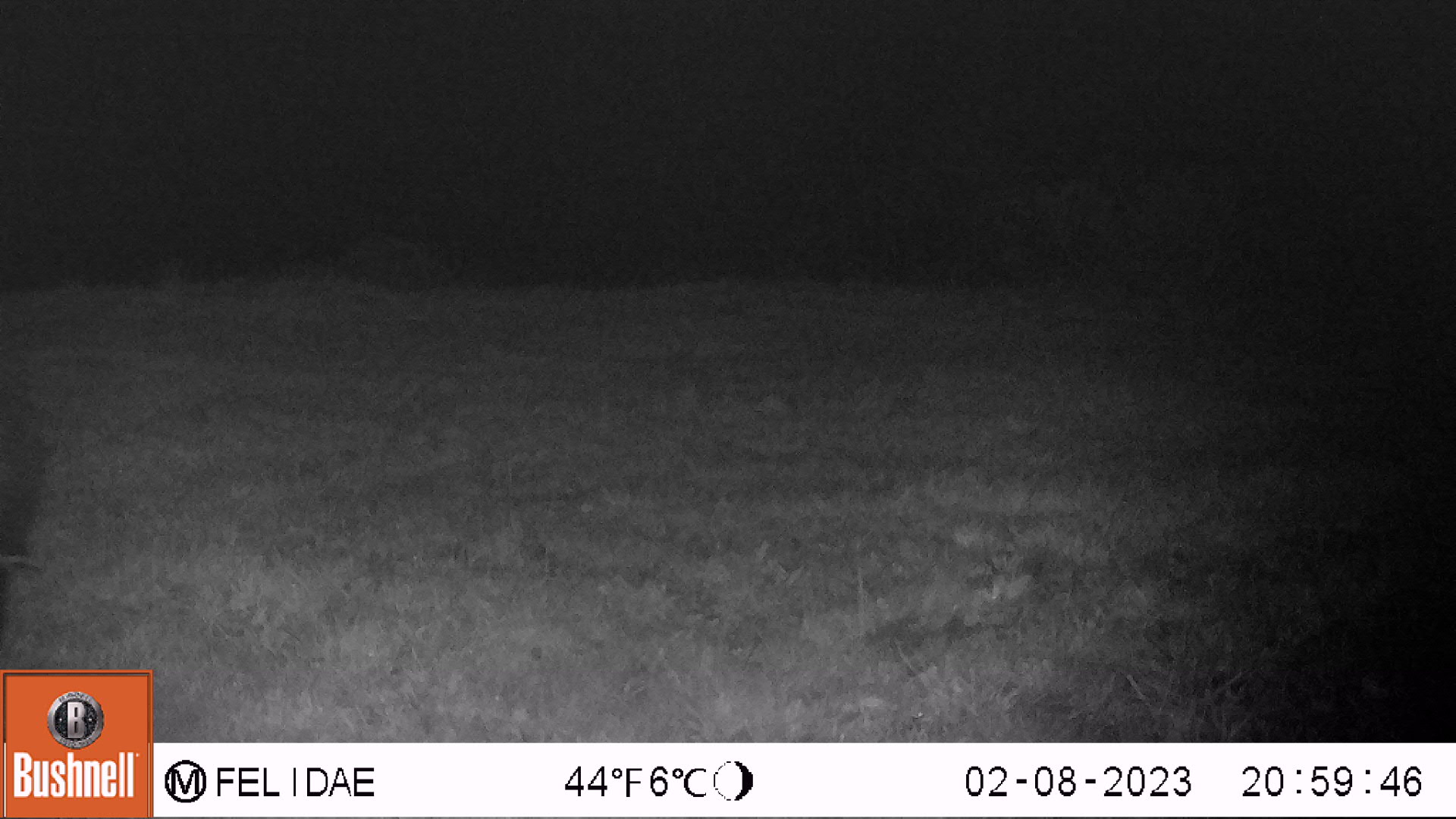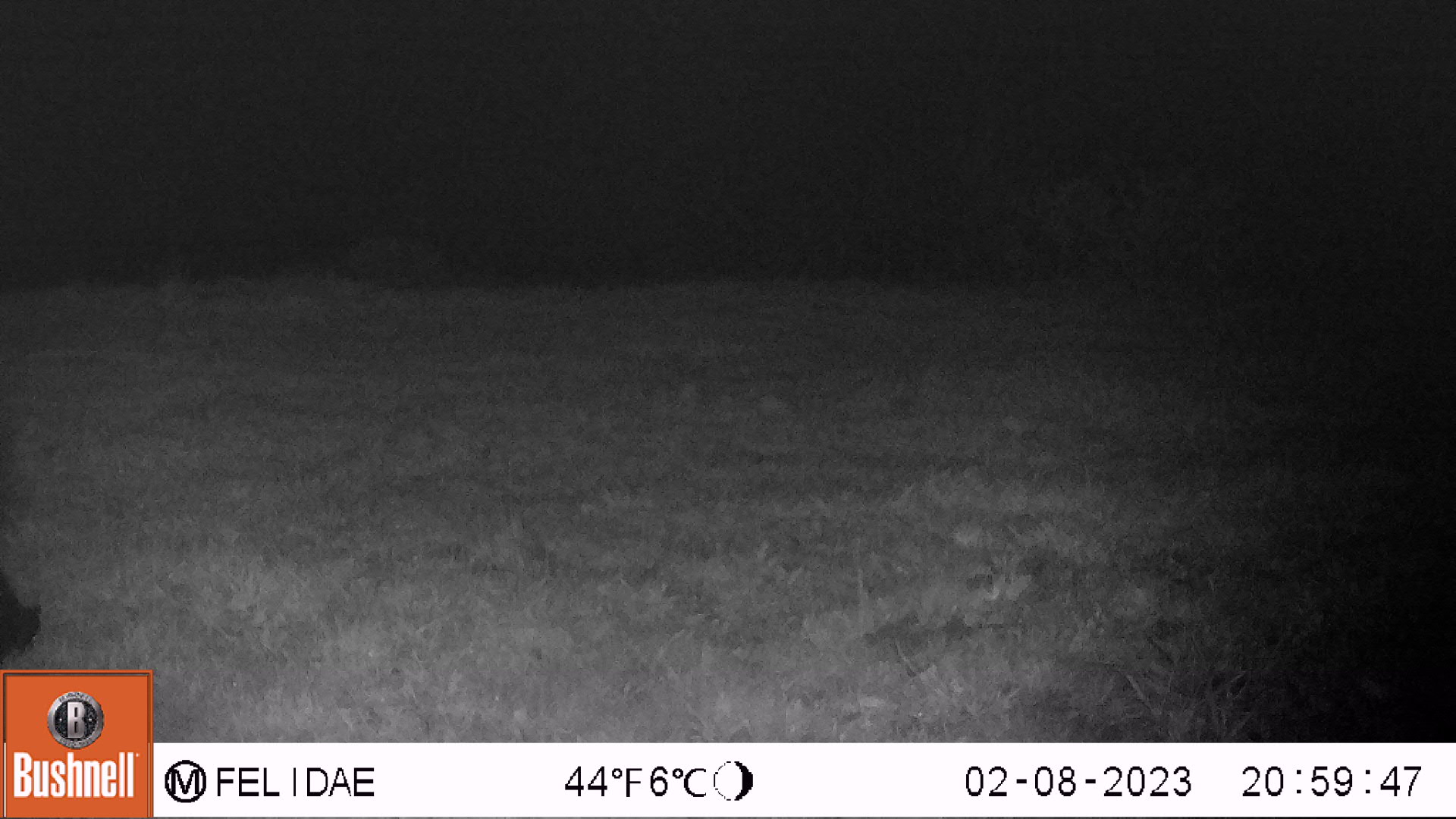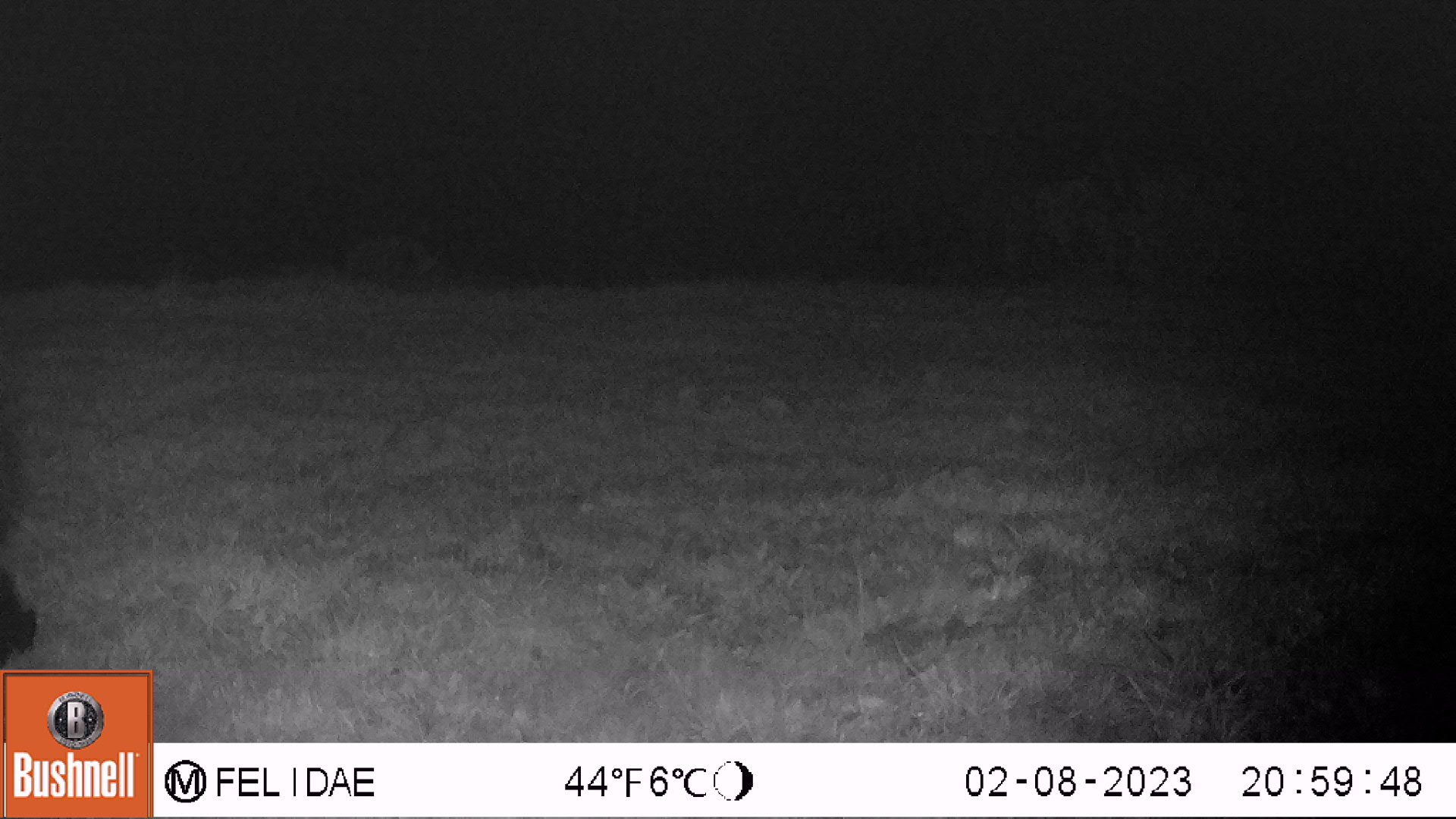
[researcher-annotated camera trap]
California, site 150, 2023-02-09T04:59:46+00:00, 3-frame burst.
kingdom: Animalia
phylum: Chordata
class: Mammalia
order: Carnivora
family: Mephitidae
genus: Mephitis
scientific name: Mephitis mephitis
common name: striped skunk